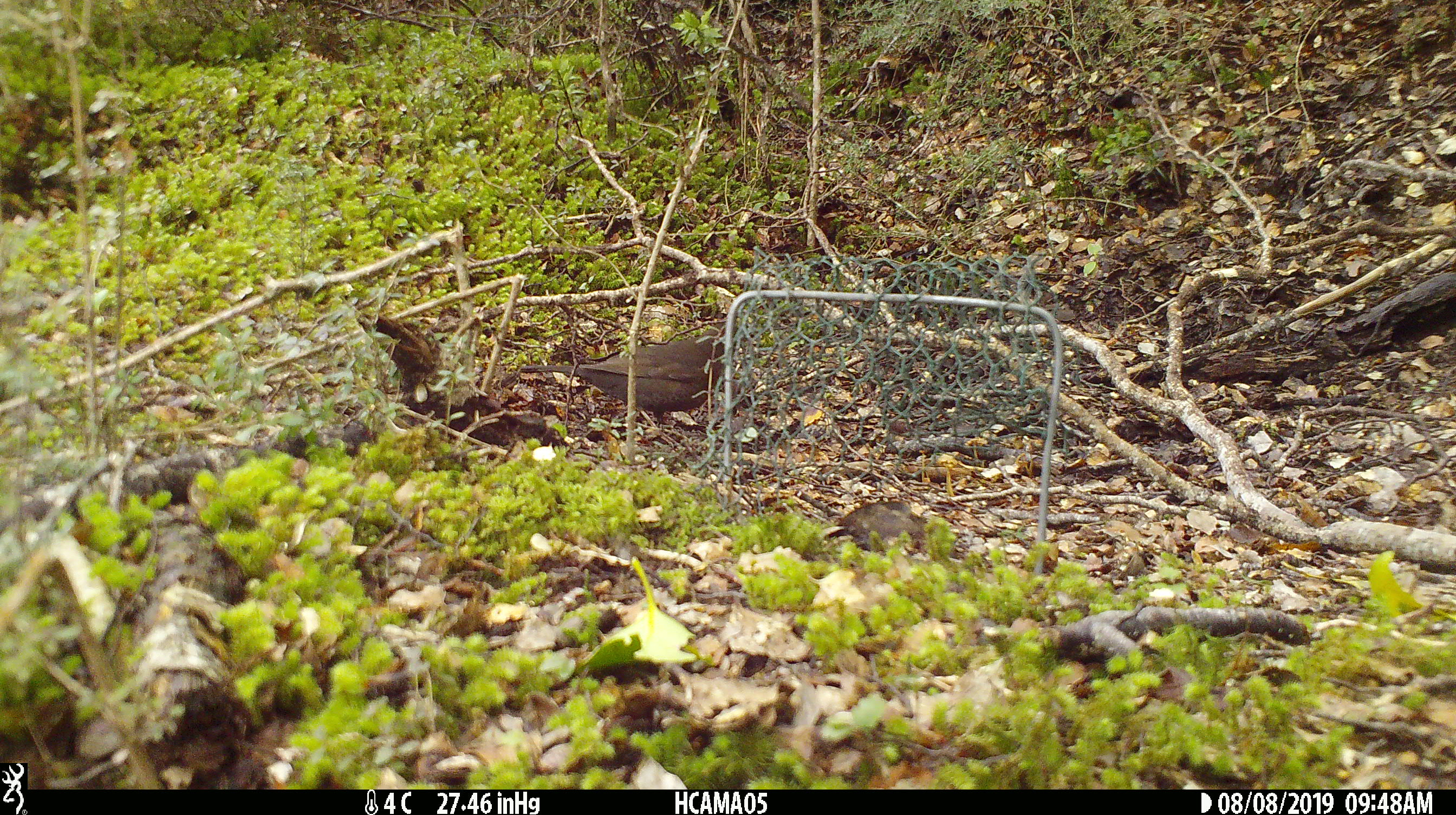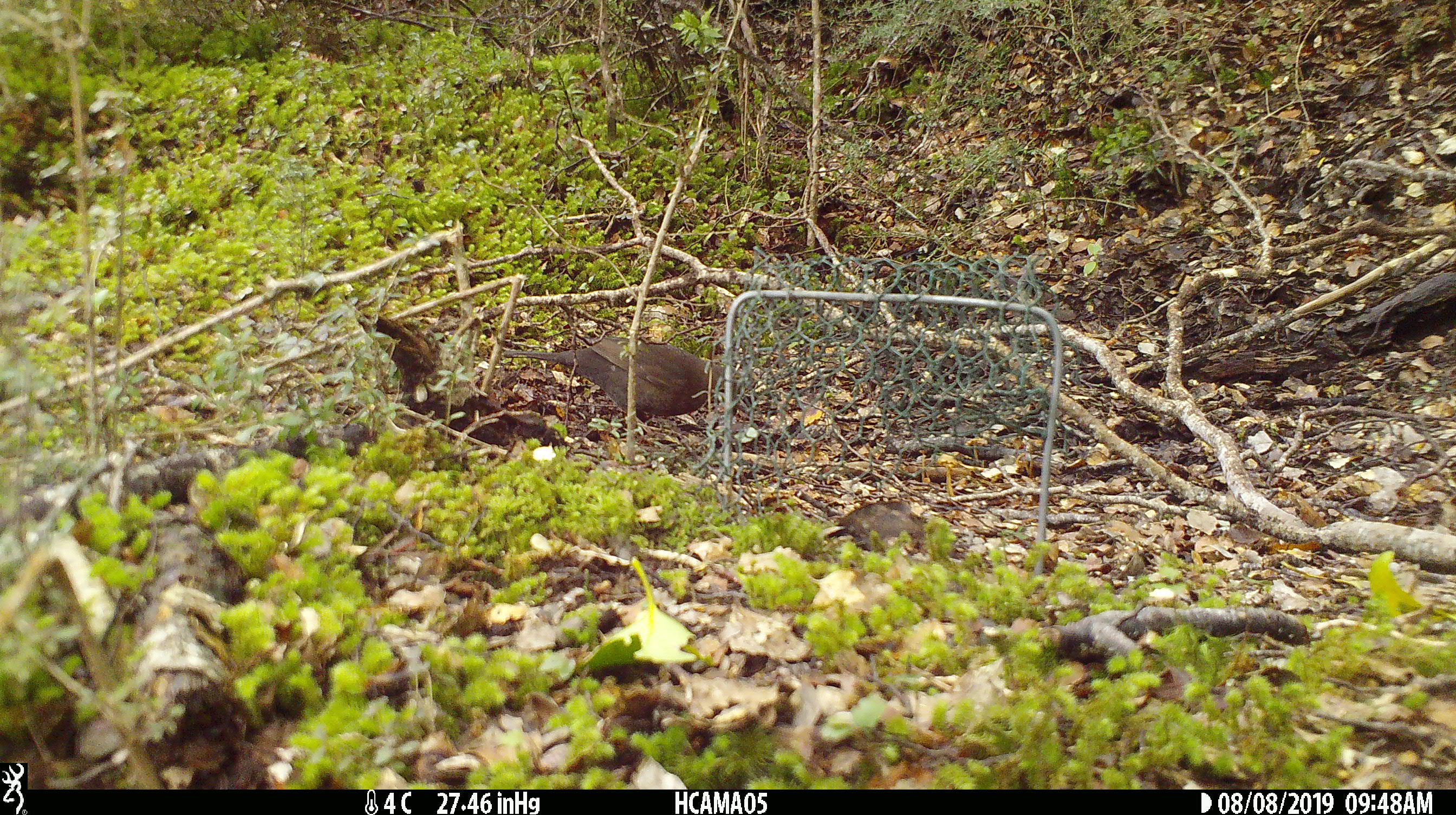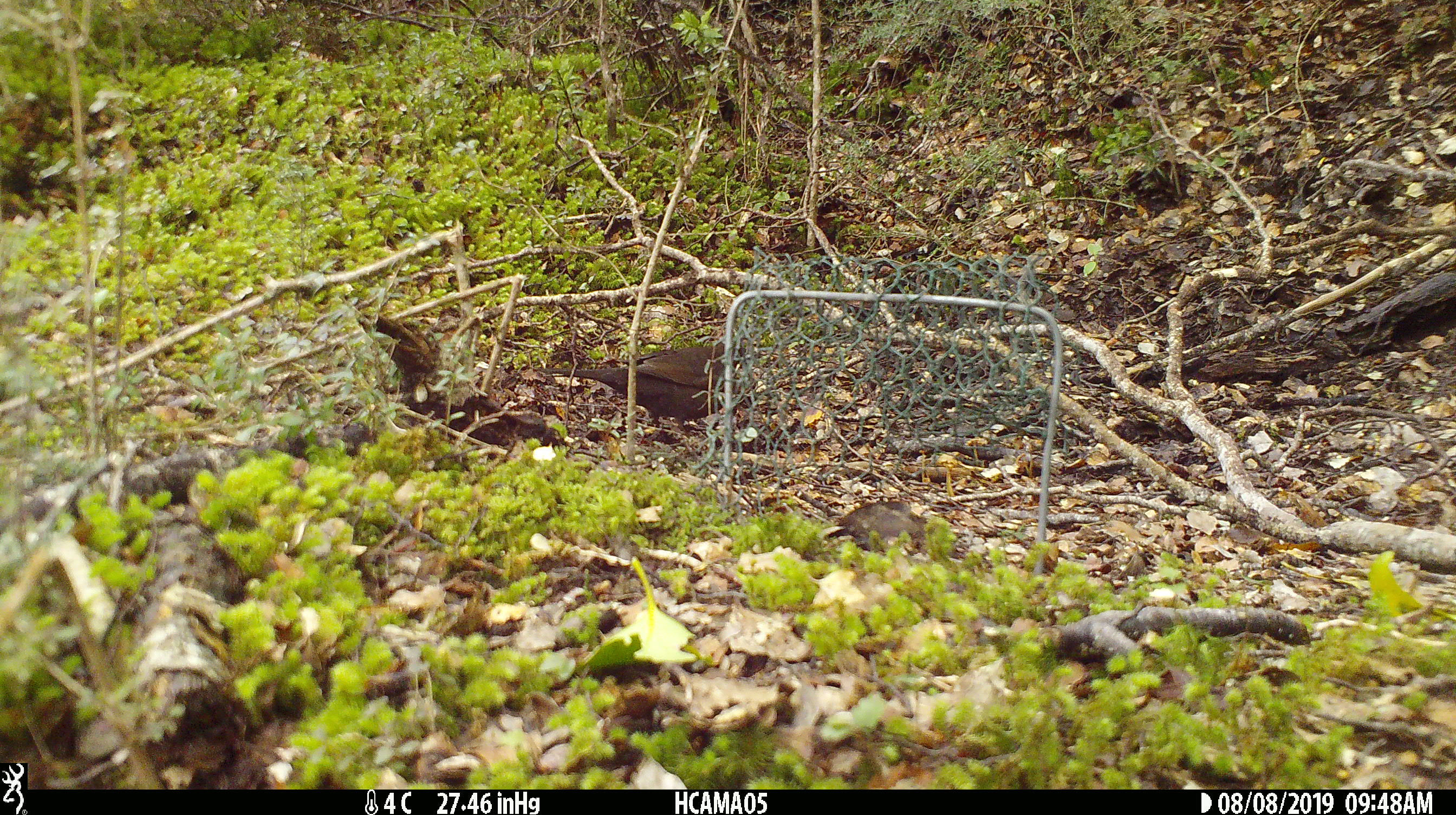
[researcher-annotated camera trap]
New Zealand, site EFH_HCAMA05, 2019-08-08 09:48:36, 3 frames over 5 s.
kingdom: Animalia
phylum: Chordata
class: Aves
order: Passeriformes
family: Turdidae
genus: Turdus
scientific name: Turdus merula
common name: eurasian blackbird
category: blackbird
Blackbird (eurasian blackbird) (Turdus merula).